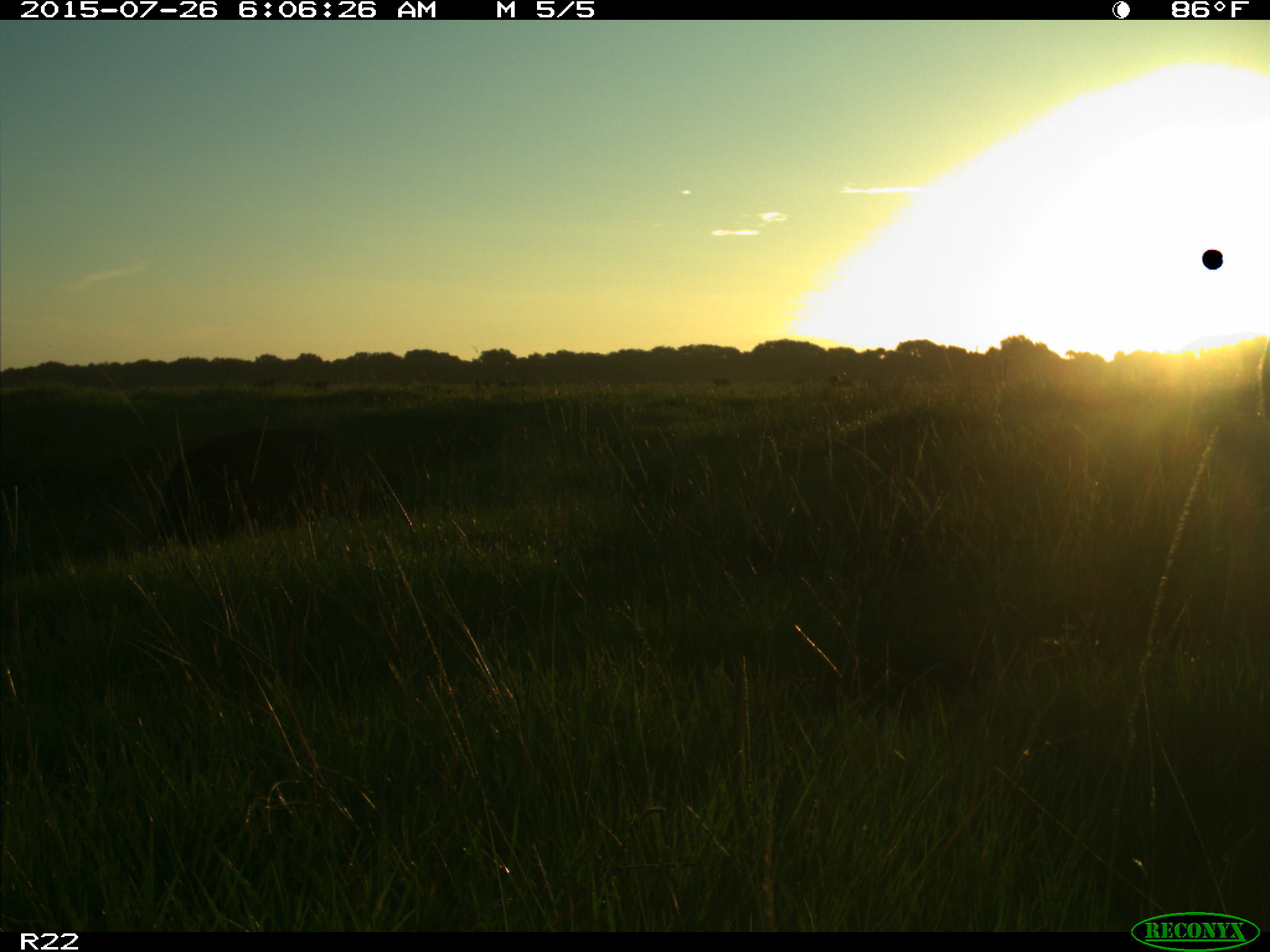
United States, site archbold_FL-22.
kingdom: Animalia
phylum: Chordata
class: Mammalia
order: Artiodactyla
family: Bovidae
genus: Bos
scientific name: Bos taurus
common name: domestic cow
Bos taurus (domestic cow).